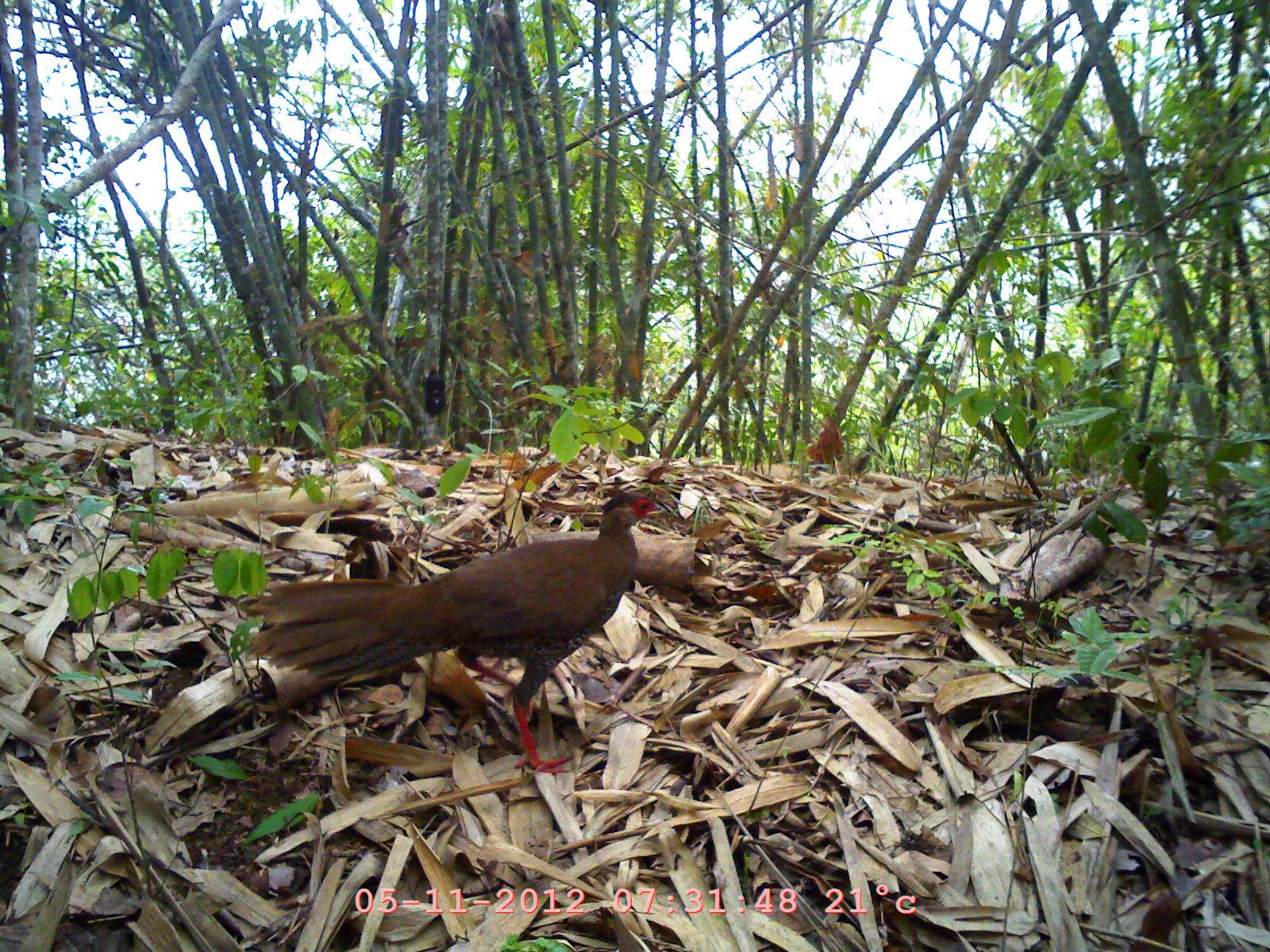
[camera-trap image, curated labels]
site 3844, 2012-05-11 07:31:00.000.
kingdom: Animalia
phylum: Chordata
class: Aves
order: Galliformes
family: Phasianidae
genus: Lophura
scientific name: Lophura nycthemera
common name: silver pheasant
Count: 1.